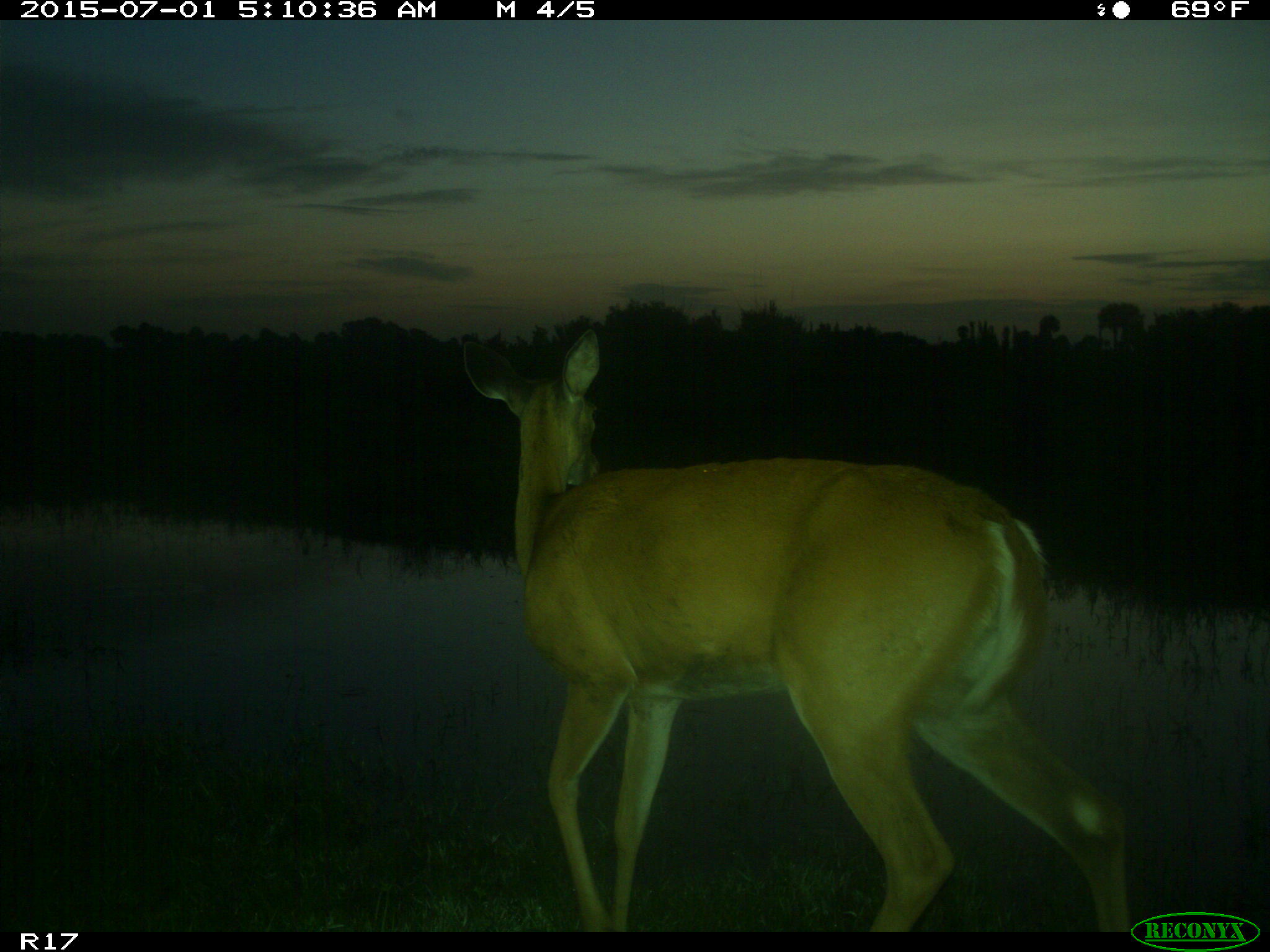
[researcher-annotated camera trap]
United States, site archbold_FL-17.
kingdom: Animalia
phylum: Chordata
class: Mammalia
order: Artiodactyla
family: Cervidae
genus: Odocoileus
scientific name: Odocoileus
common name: deer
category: unidentified deer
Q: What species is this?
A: Unidentified deer (deer) (Odocoileus).